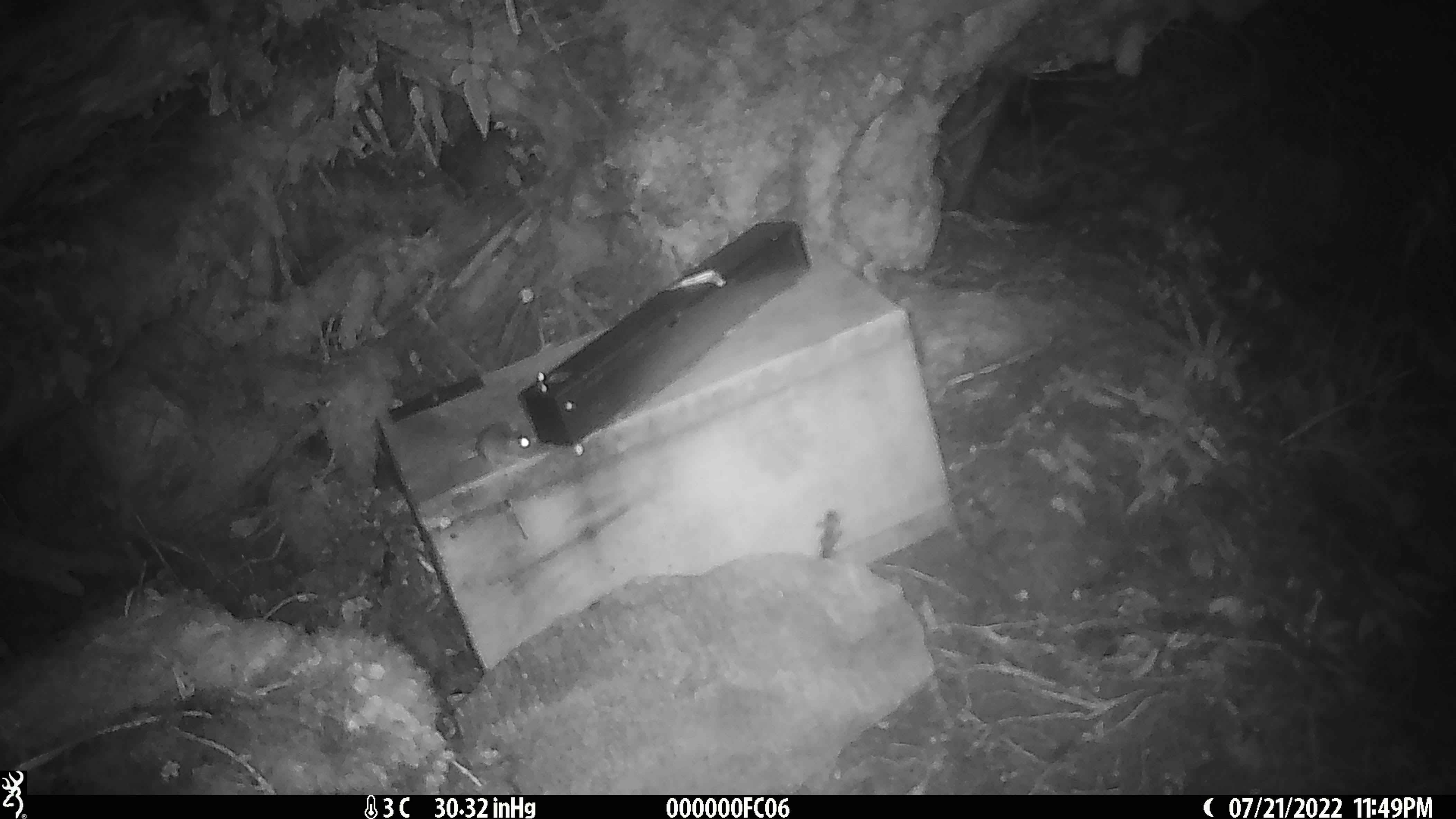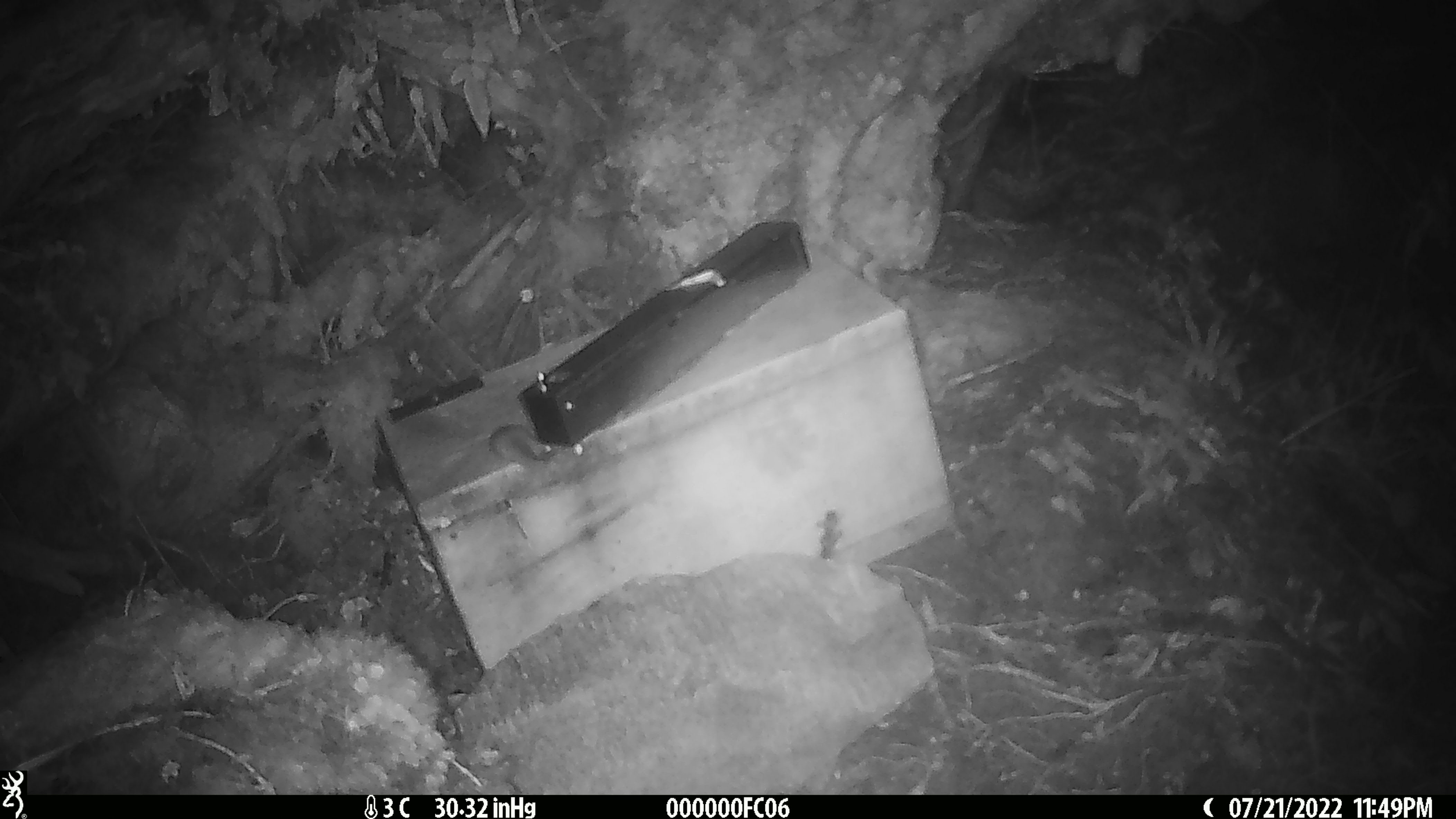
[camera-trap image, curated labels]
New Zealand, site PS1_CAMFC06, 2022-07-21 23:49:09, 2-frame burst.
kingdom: Animalia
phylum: Chordata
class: Mammalia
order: Rodentia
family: Muridae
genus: Mus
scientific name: Mus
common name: mouse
Mouse (Mus).